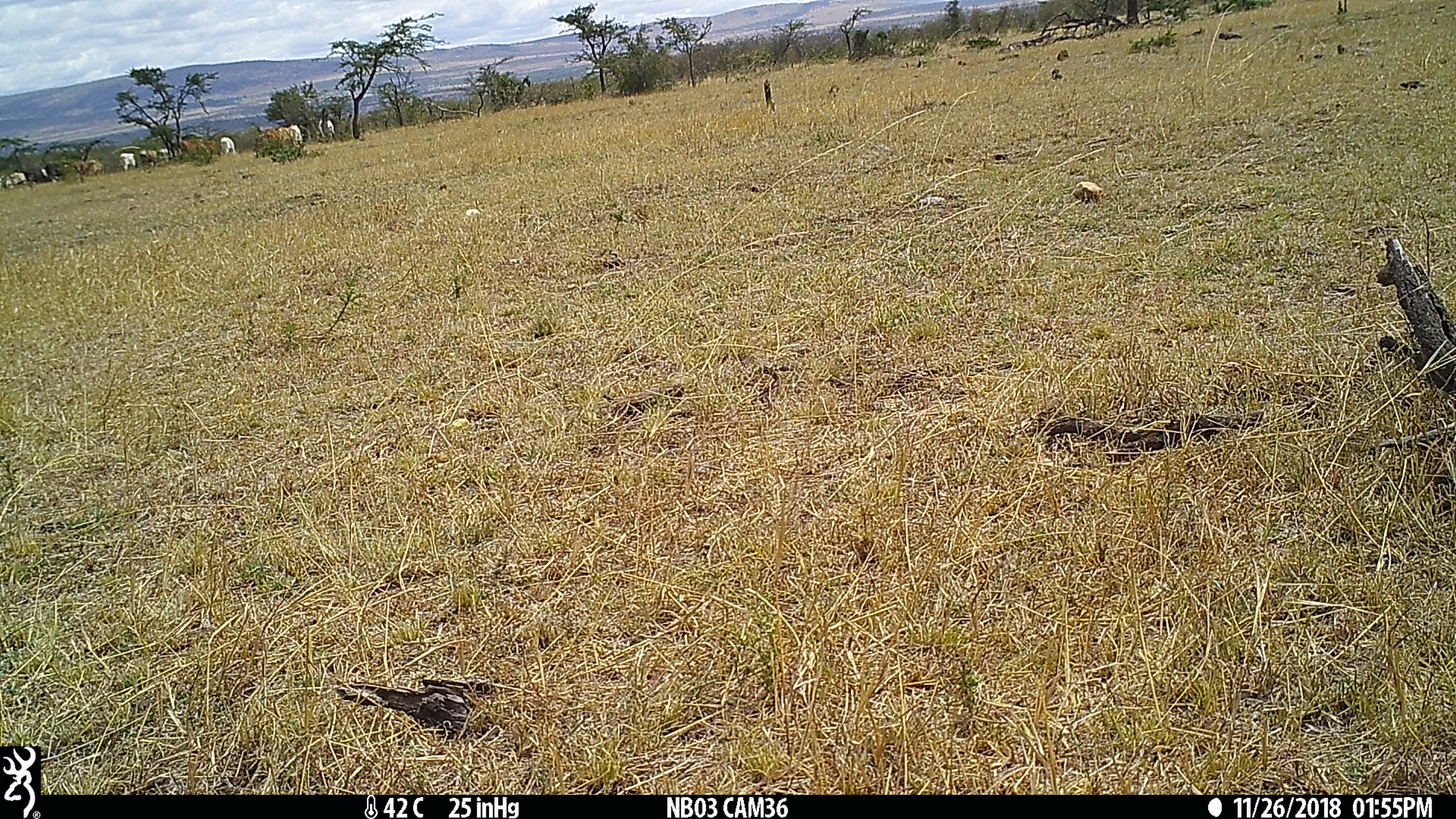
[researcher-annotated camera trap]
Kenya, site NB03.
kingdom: Animalia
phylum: Chordata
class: Mammalia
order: Artiodactyla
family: Bovidae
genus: Bos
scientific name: Bos taurus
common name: cattle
Cattle (Bos taurus).